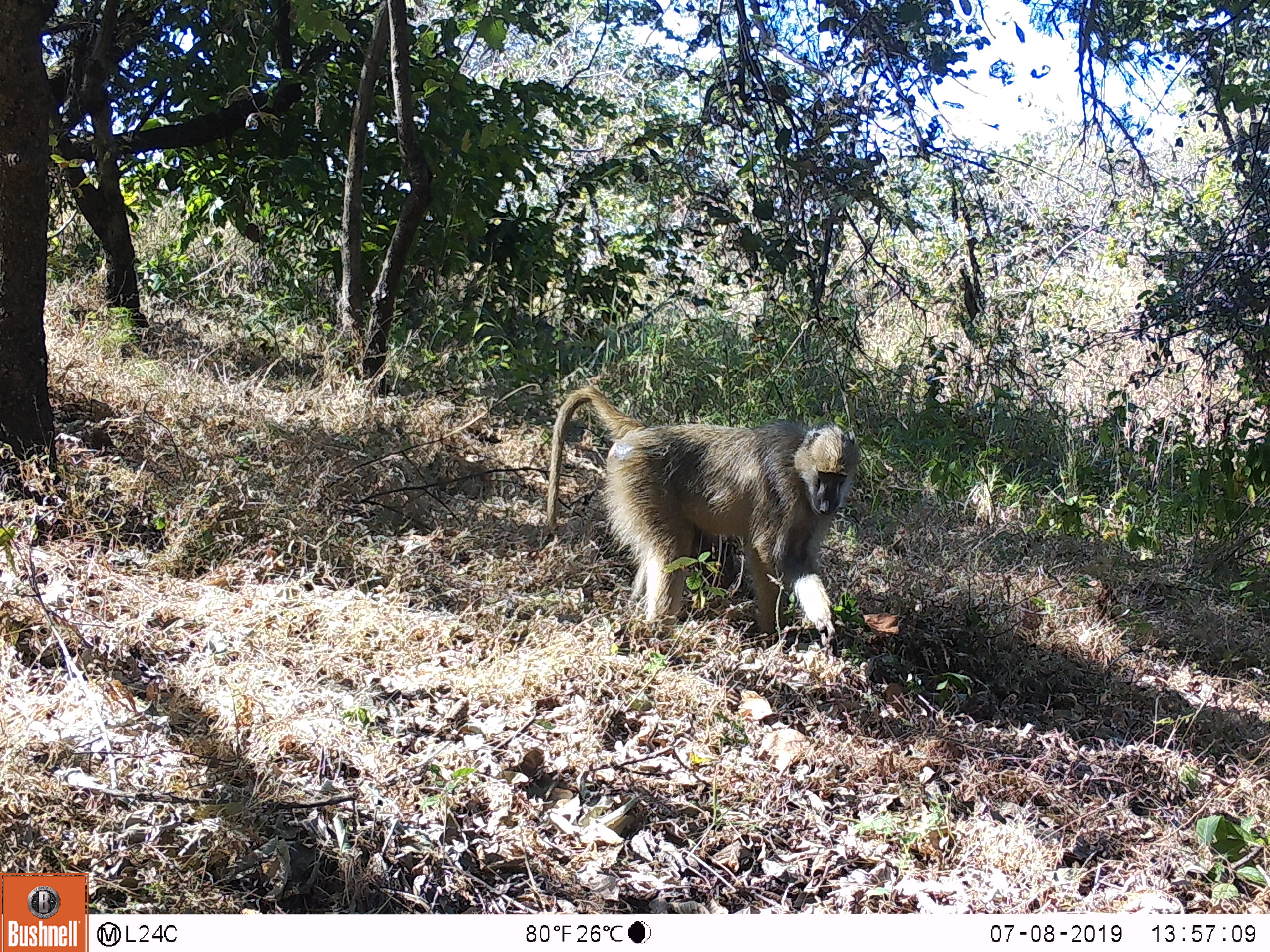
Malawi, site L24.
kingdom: Animalia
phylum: Chordata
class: Mammalia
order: Primates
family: Cercopithecidae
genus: Papio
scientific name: Papio cynocephalus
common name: yellow baboon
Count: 1.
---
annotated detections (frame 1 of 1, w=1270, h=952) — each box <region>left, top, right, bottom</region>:
yellow baboon: <region>533, 381, 864, 653</region>